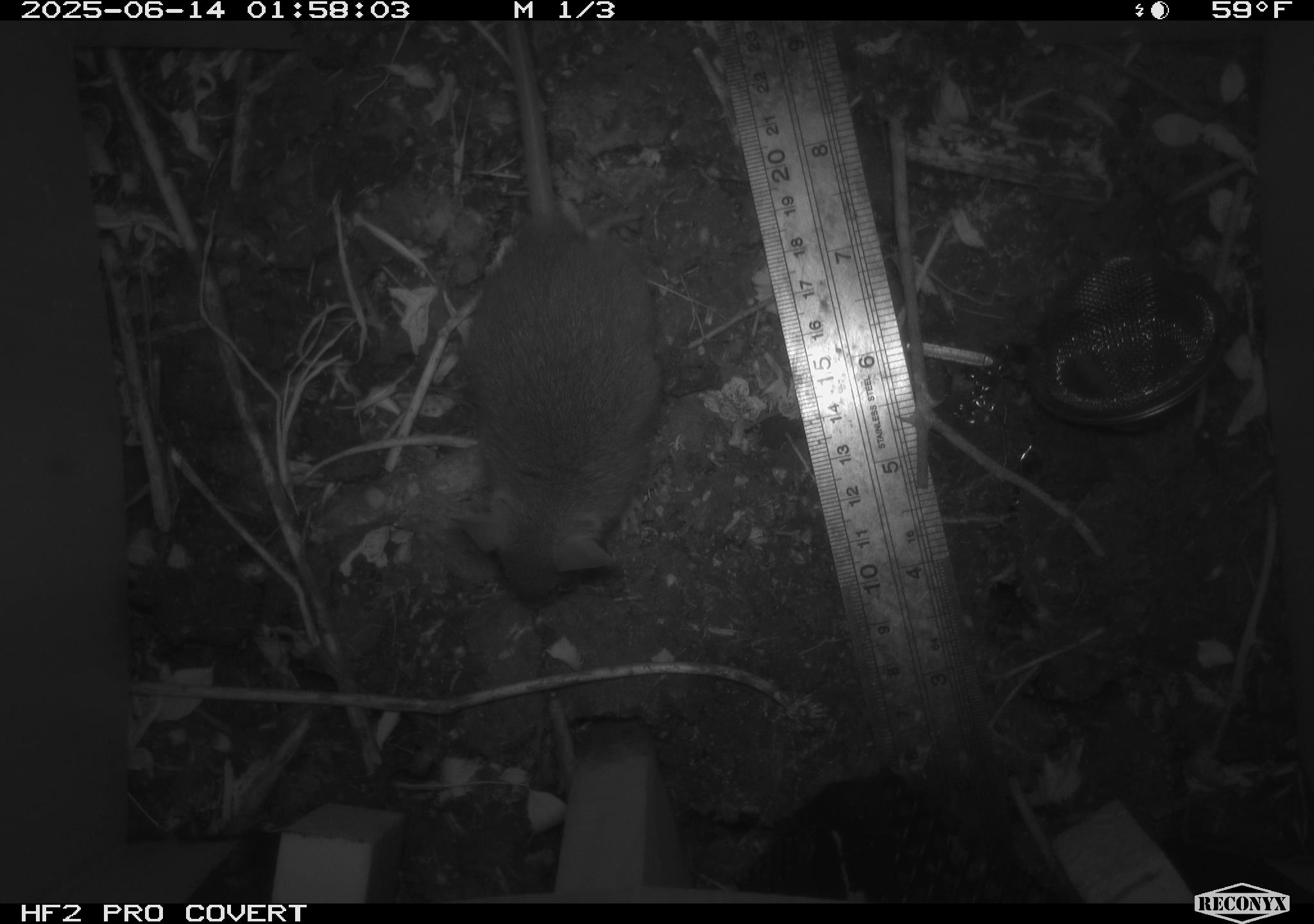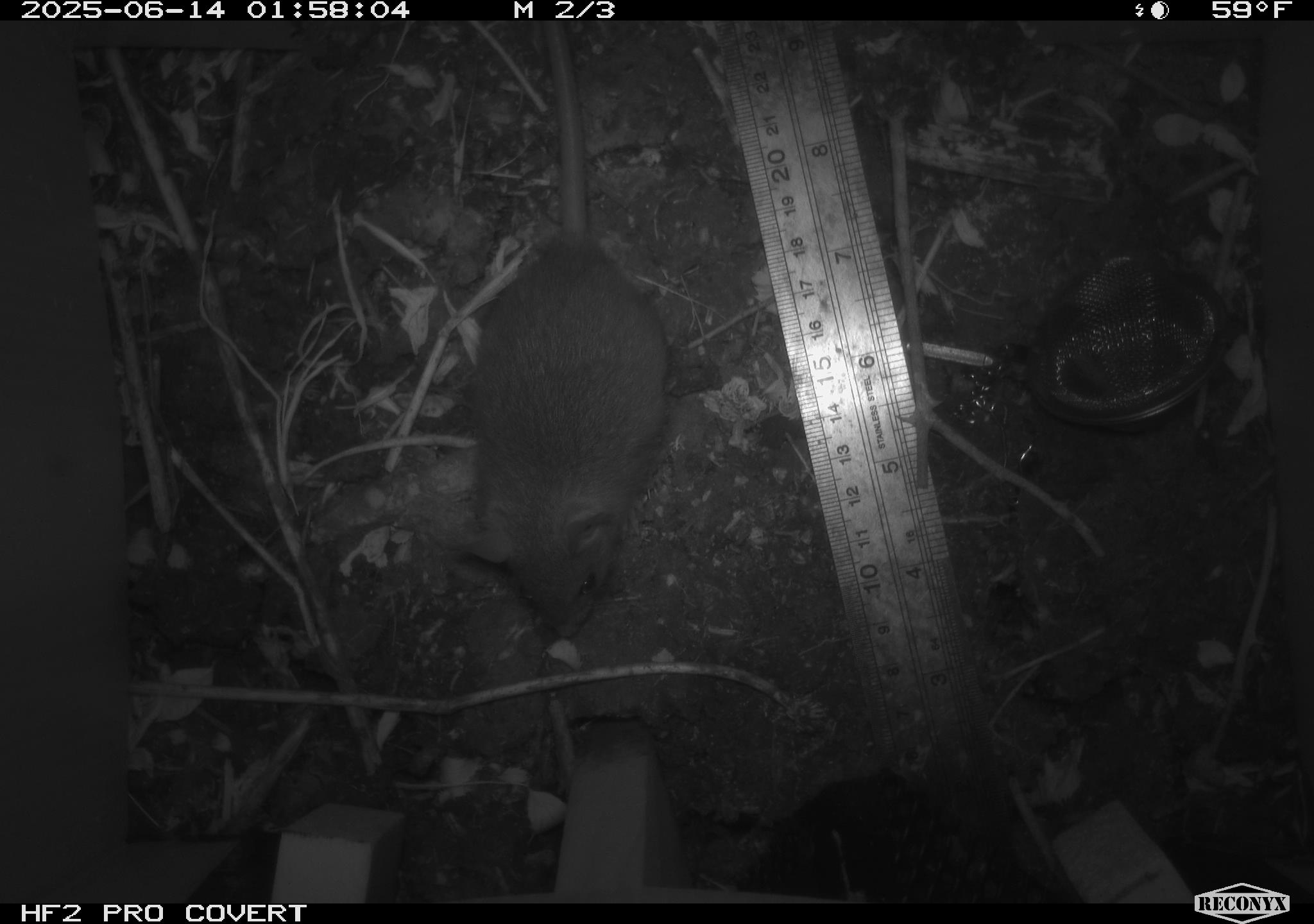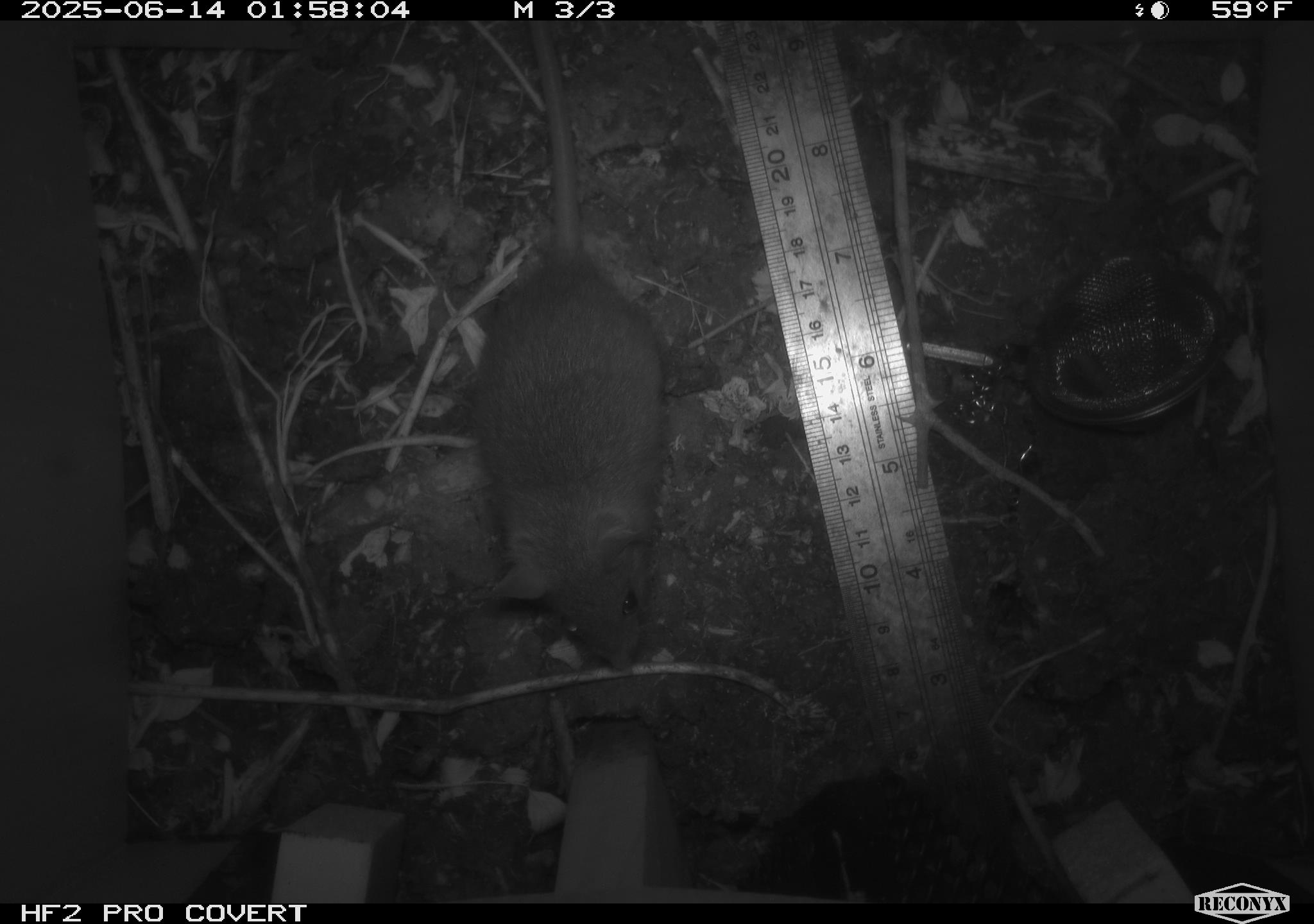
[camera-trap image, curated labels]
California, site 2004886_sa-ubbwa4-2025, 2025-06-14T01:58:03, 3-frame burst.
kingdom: Animalia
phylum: Chordata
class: Mammalia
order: Rodentia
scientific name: Rodentia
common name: rodent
Rodent (Rodentia).